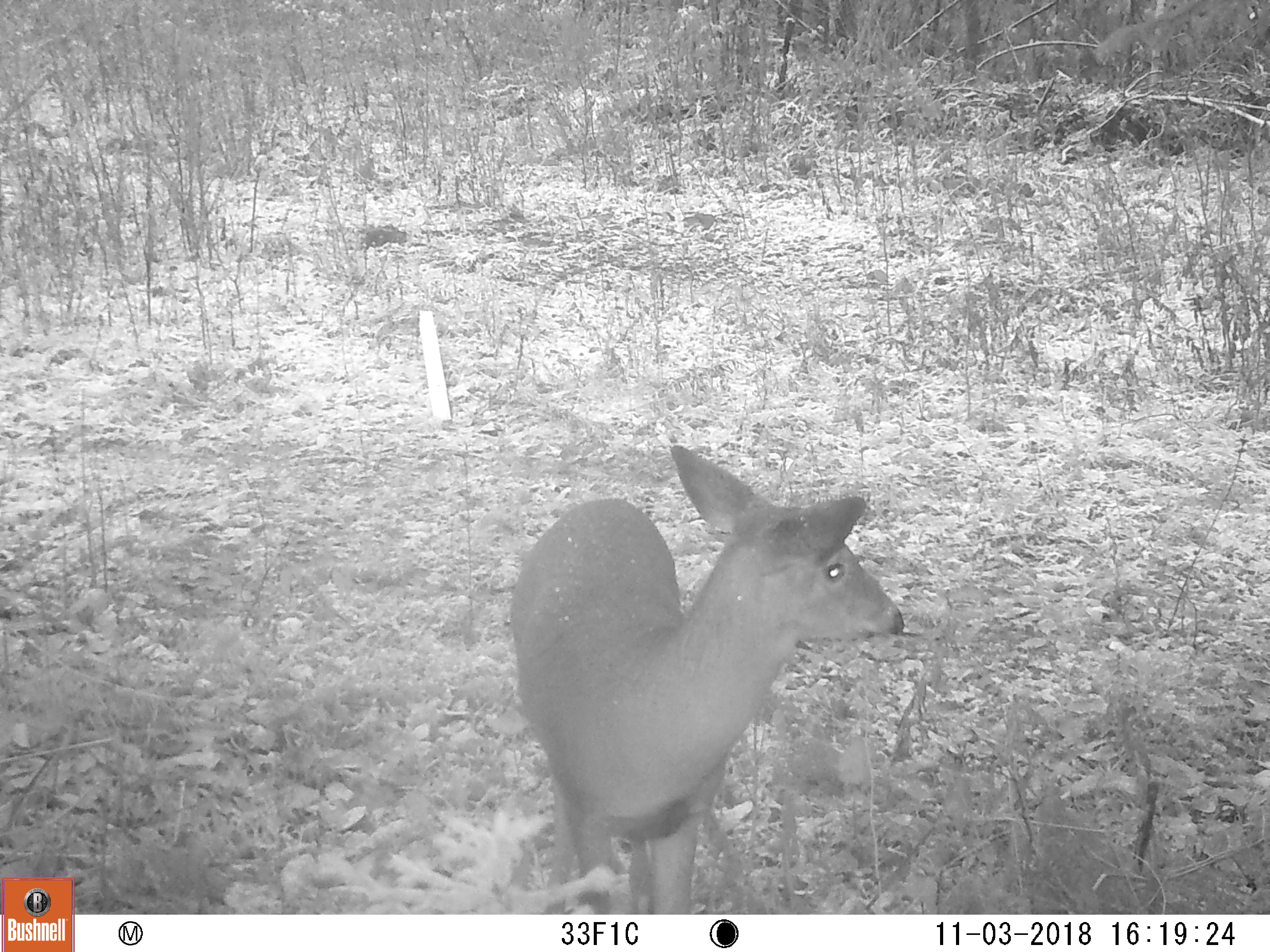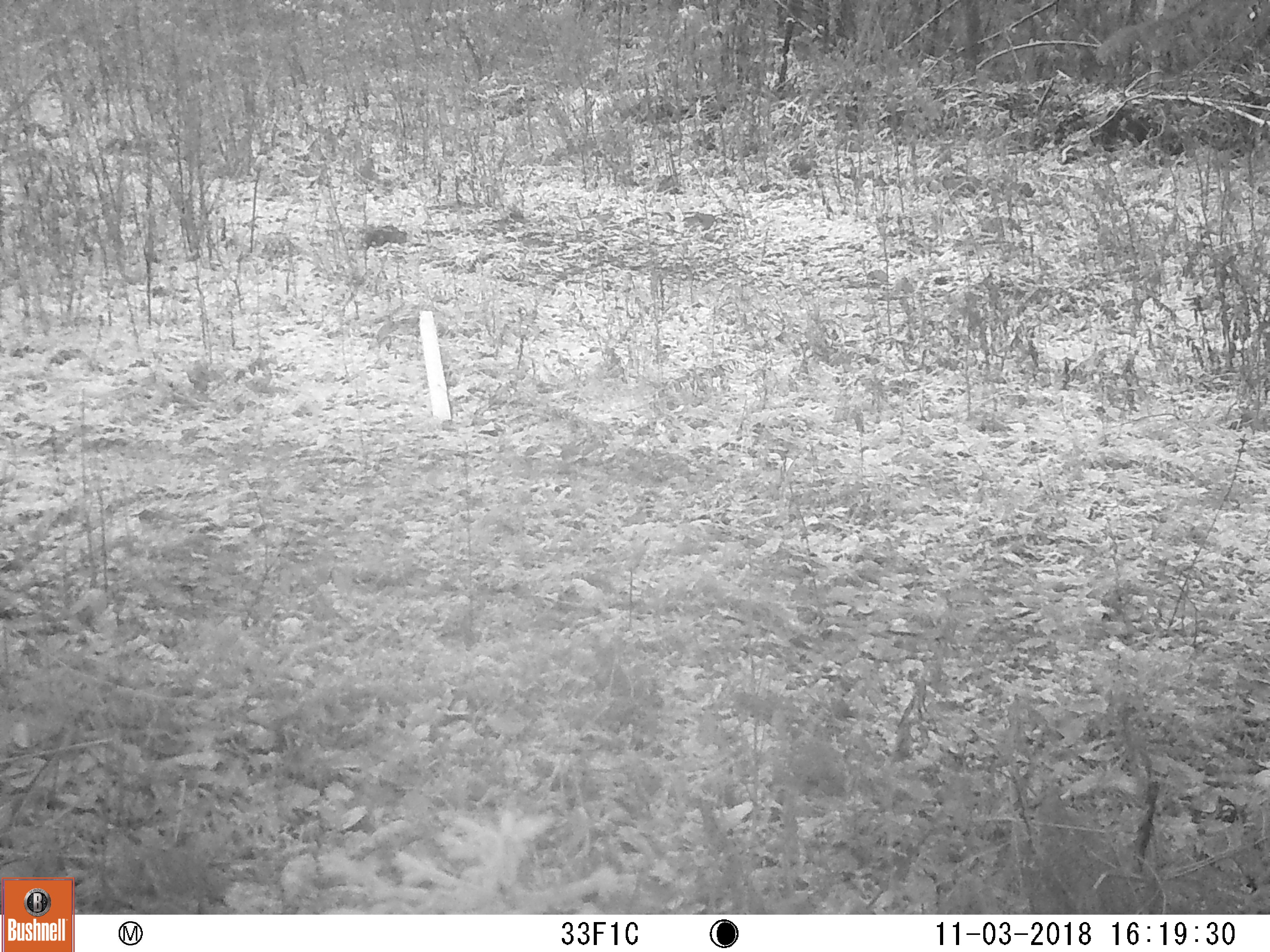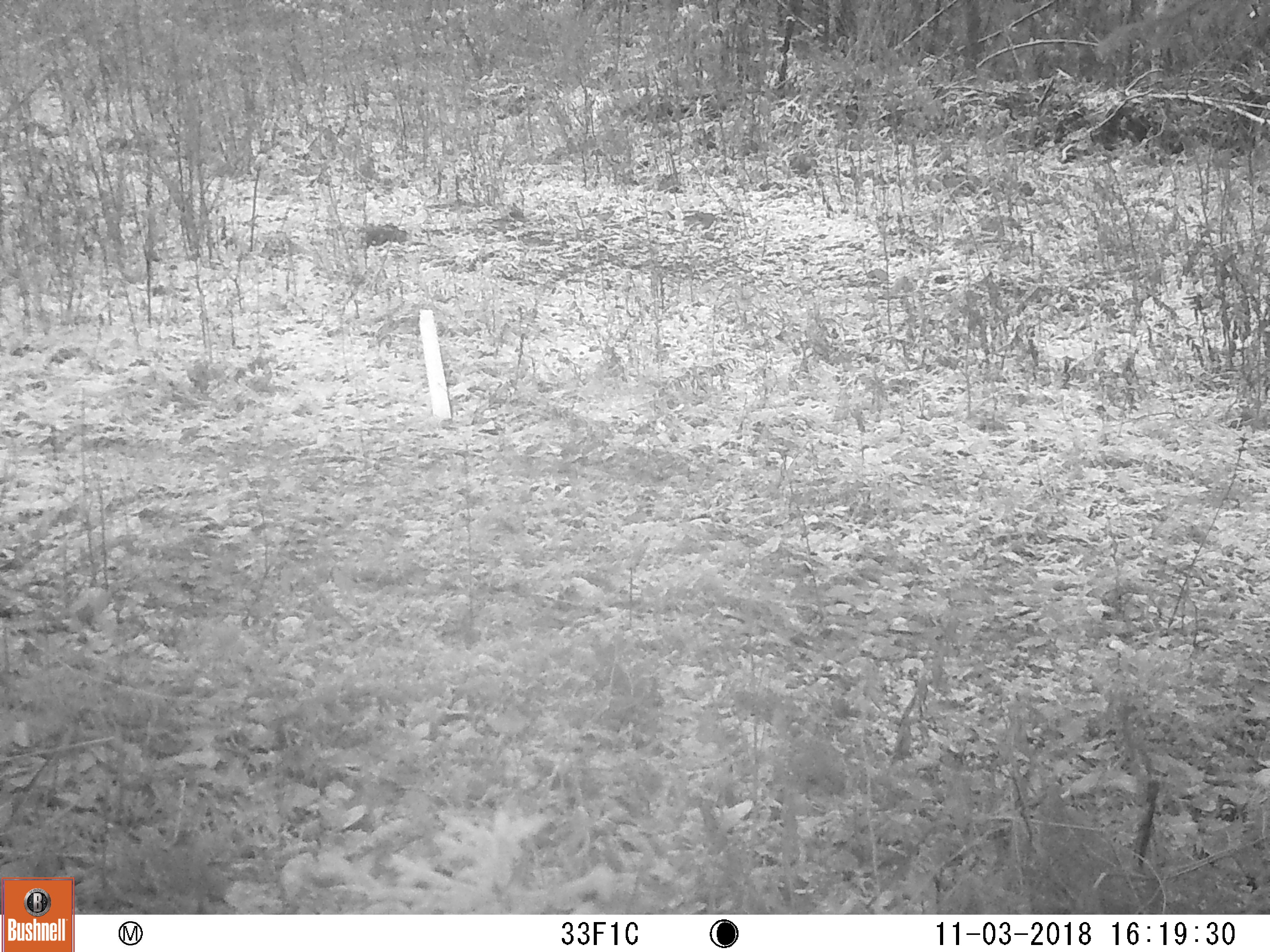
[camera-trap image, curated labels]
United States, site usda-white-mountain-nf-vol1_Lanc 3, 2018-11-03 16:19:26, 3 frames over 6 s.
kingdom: Animalia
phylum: Chordata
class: Mammalia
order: Artiodactyla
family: Cervidae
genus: Odocoileus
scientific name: Odocoileus virginianus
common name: white-tailed deer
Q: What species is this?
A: White-tailed deer (Odocoileus virginianus).